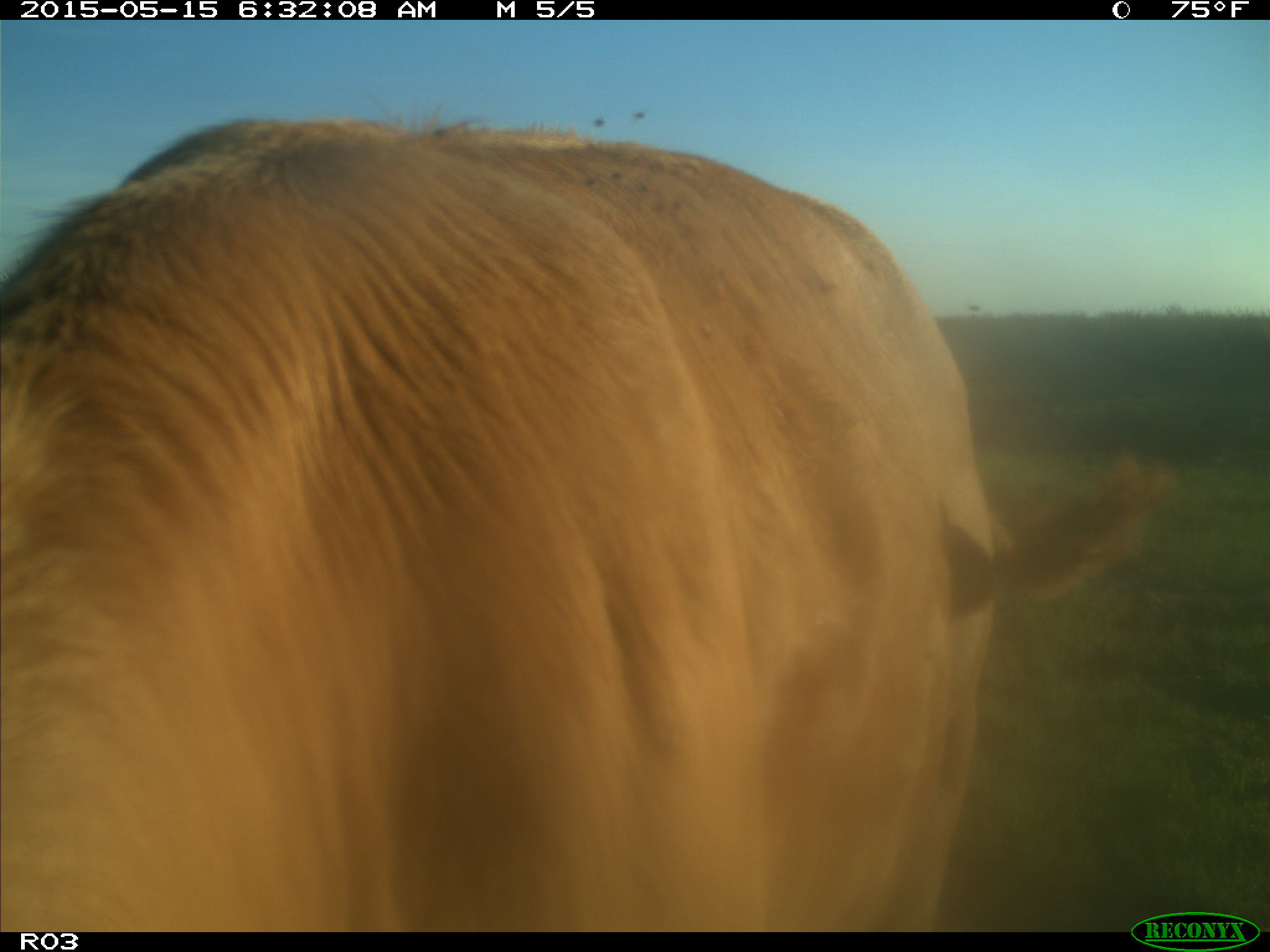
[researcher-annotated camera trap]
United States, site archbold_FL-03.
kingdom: Animalia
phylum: Chordata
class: Mammalia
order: Artiodactyla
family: Bovidae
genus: Bos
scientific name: Bos taurus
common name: domestic cow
Bos taurus (domestic cow).